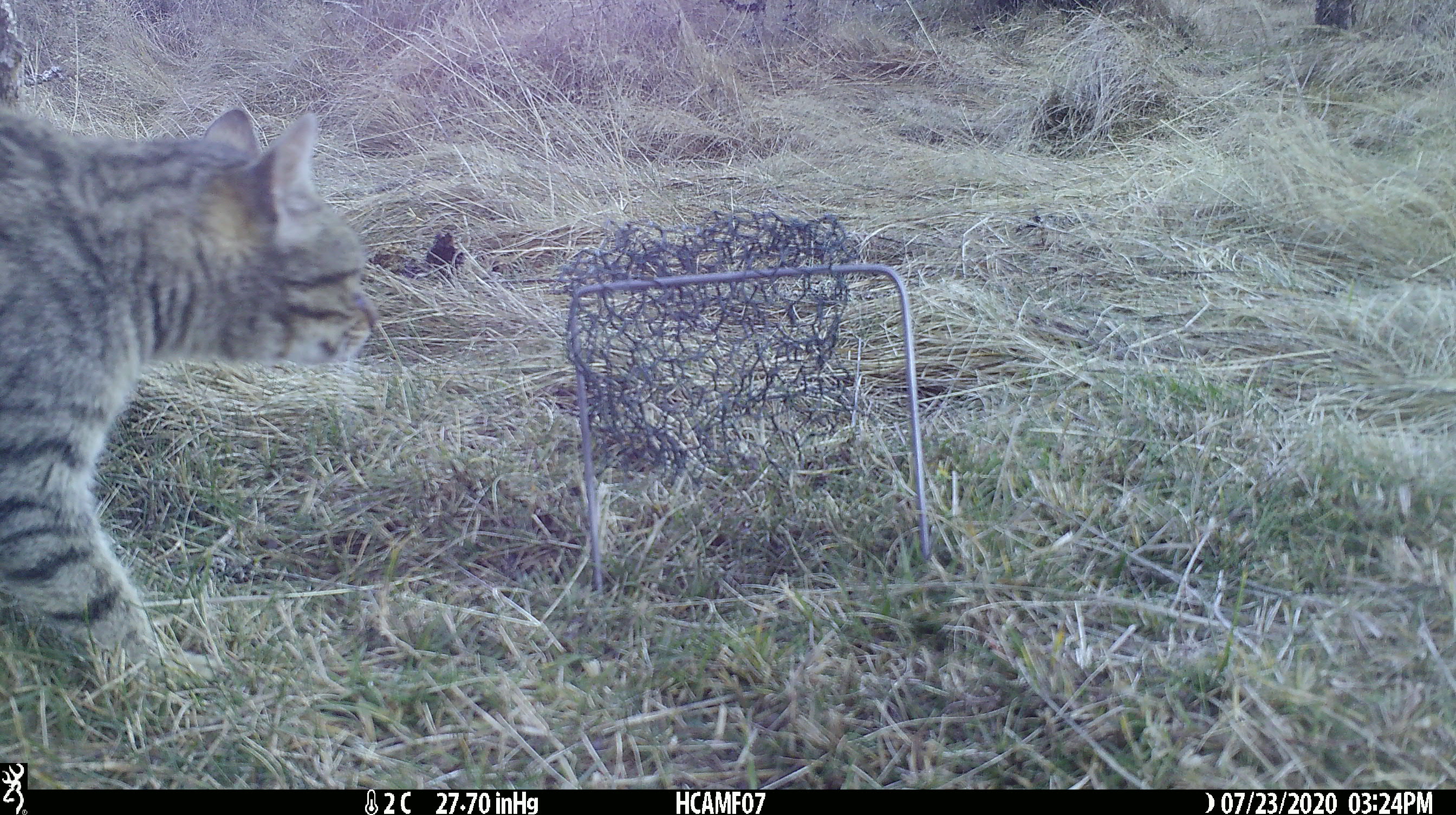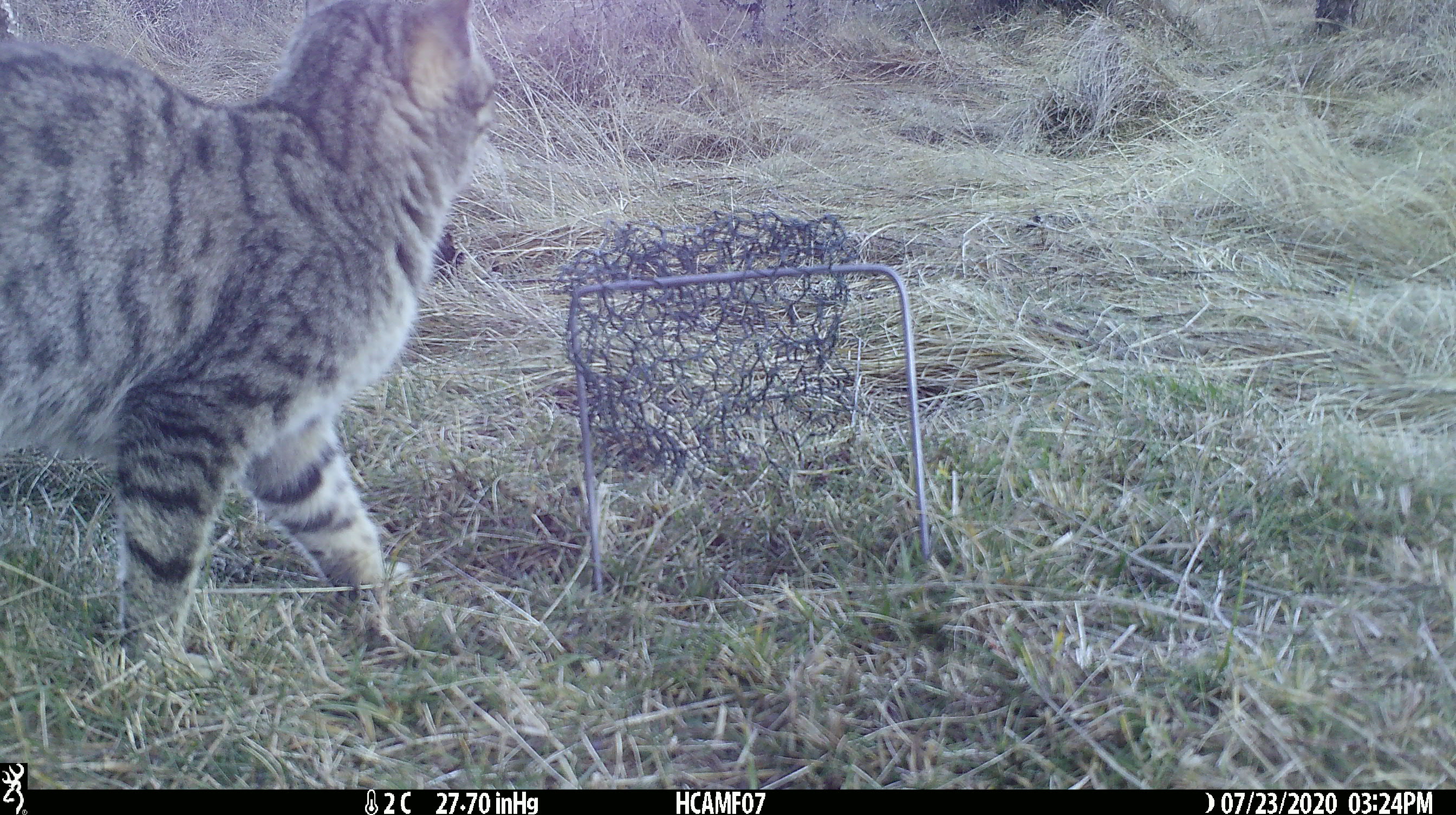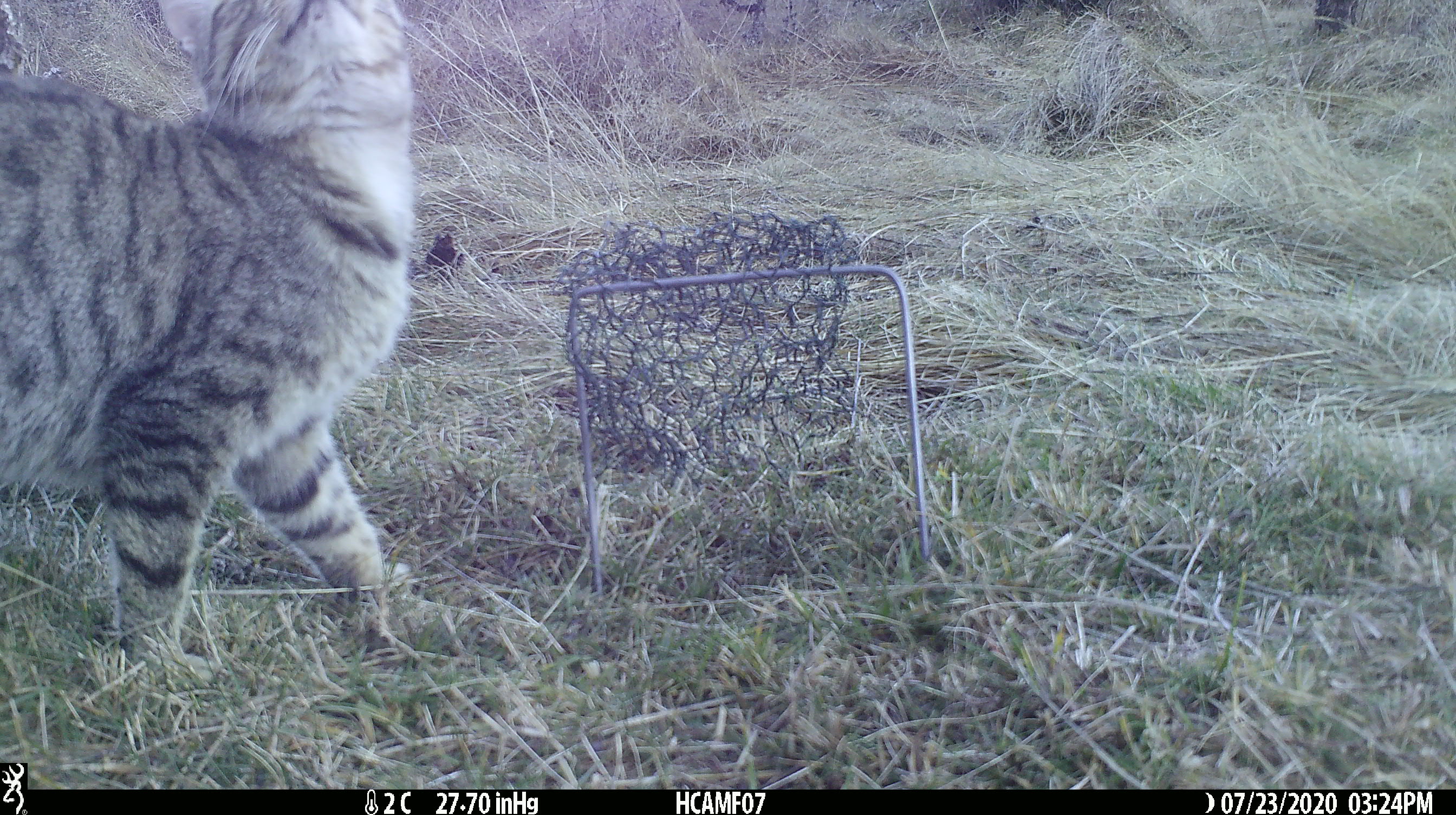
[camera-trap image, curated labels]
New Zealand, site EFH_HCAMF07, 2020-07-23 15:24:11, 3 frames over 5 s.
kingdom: Animalia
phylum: Chordata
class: Mammalia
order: Carnivora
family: Felidae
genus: Felis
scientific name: Felis catus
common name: domestic cat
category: cat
Cat (domestic cat) (Felis catus).